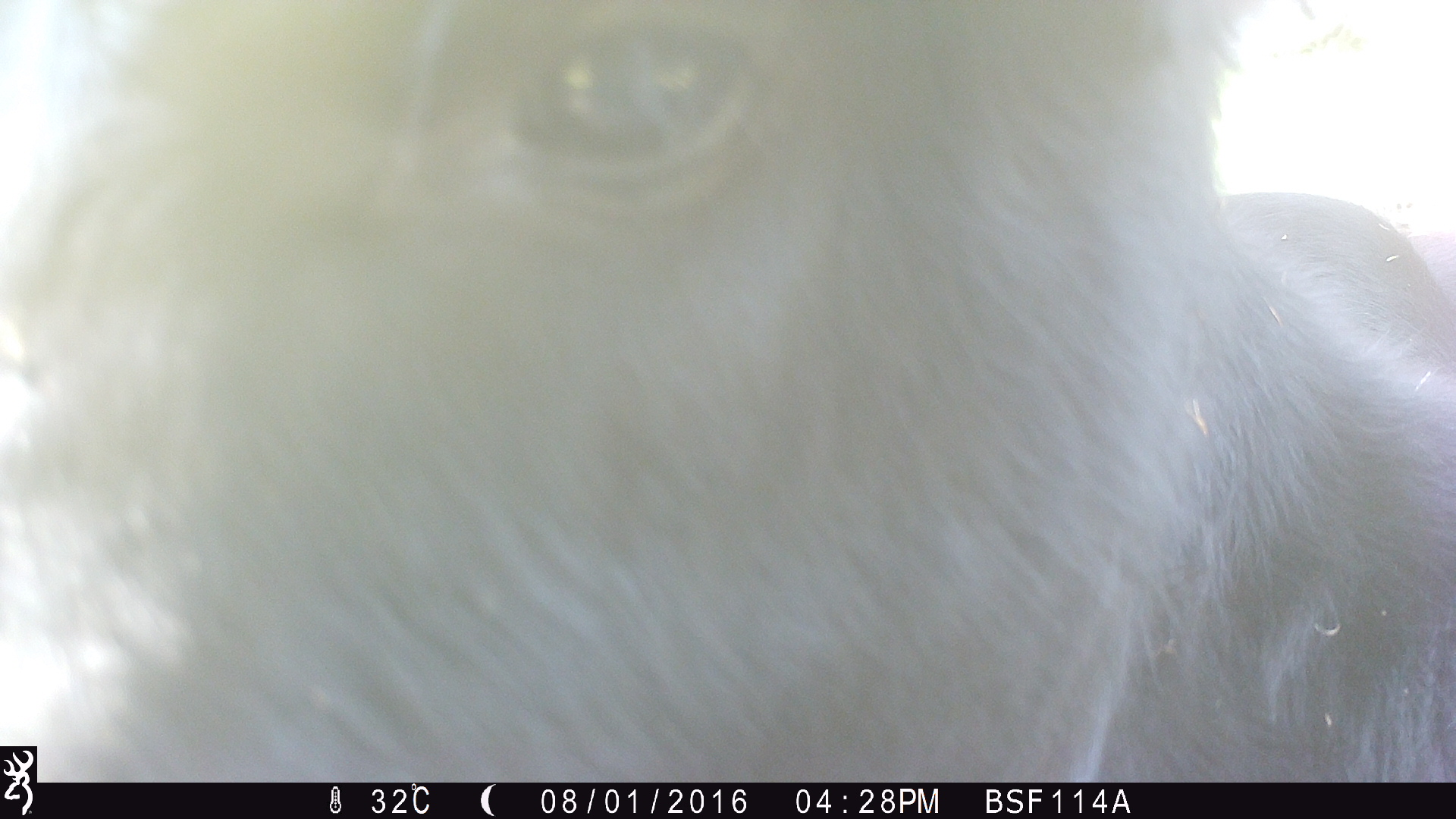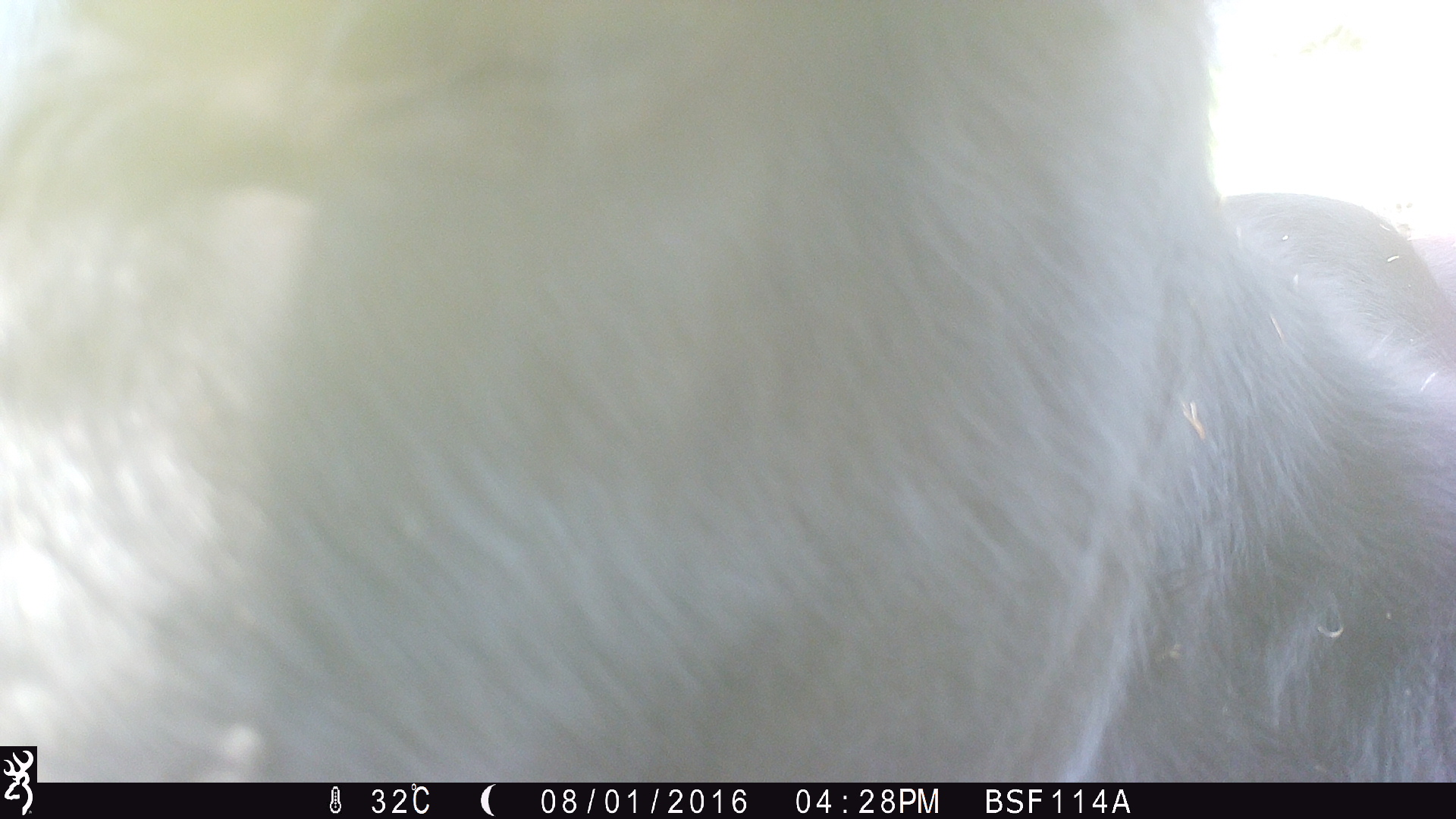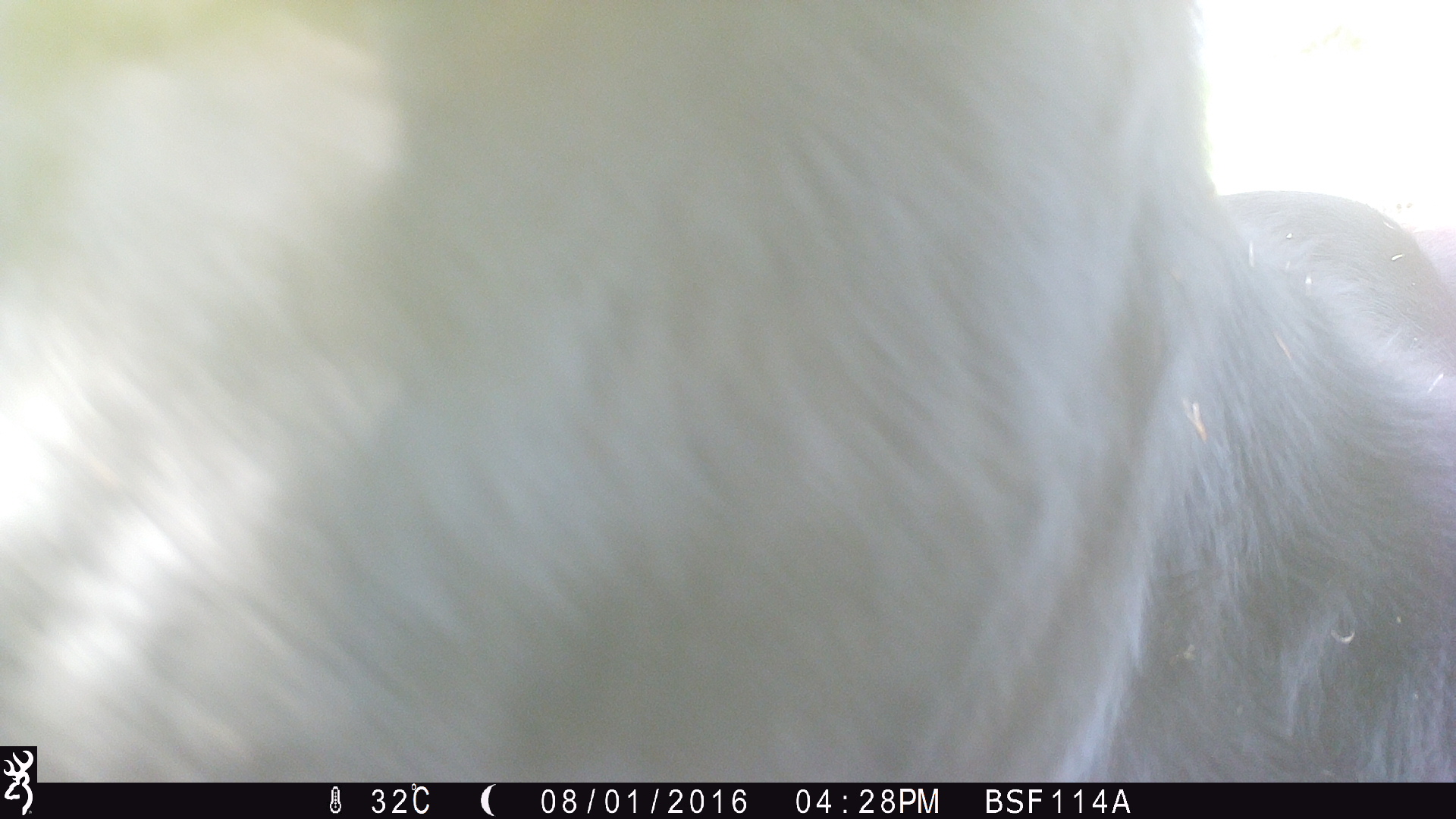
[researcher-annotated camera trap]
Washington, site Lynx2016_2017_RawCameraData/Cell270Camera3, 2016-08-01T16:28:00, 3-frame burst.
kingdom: Animalia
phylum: Chordata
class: Mammalia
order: Artiodactyla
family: Bovidae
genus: Bos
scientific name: Bos taurus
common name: domestic cattle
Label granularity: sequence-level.